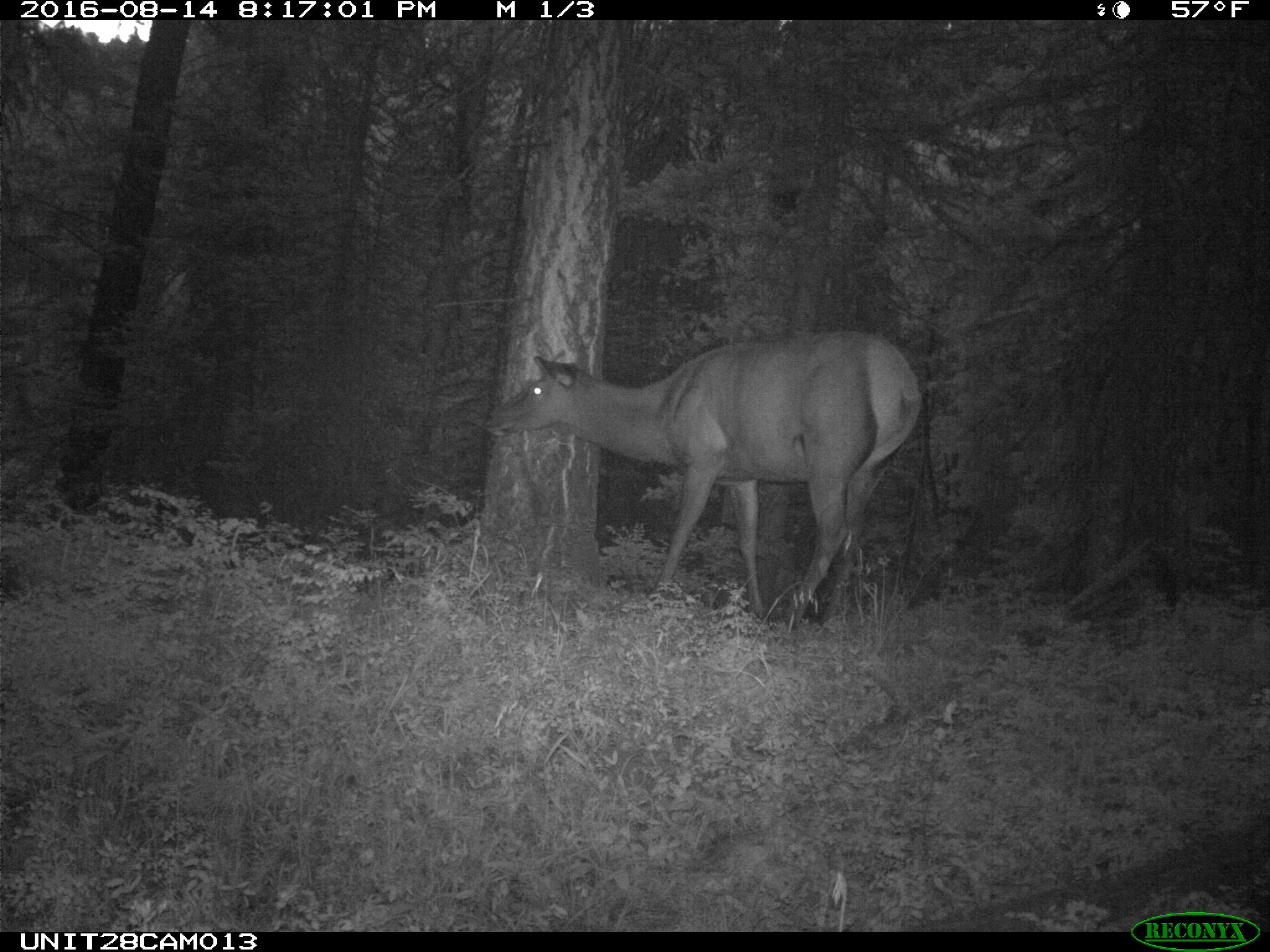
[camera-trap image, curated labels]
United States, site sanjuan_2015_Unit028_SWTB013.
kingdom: Animalia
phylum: Chordata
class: Mammalia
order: Artiodactyla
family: Cervidae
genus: Cervus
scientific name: Cervus elaphus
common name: red deer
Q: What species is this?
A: Cervus elaphus (red deer).